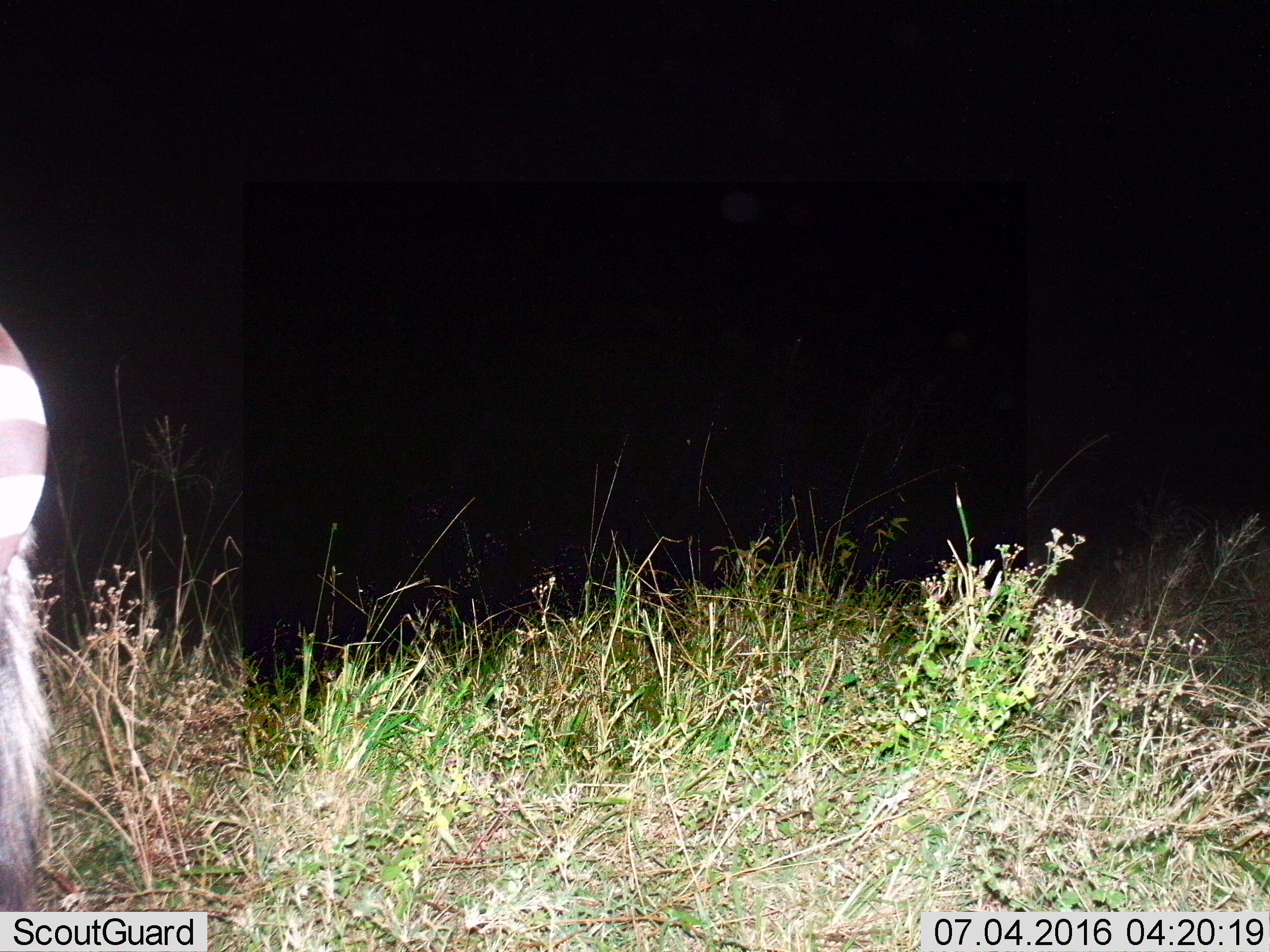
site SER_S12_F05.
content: unidentified animal